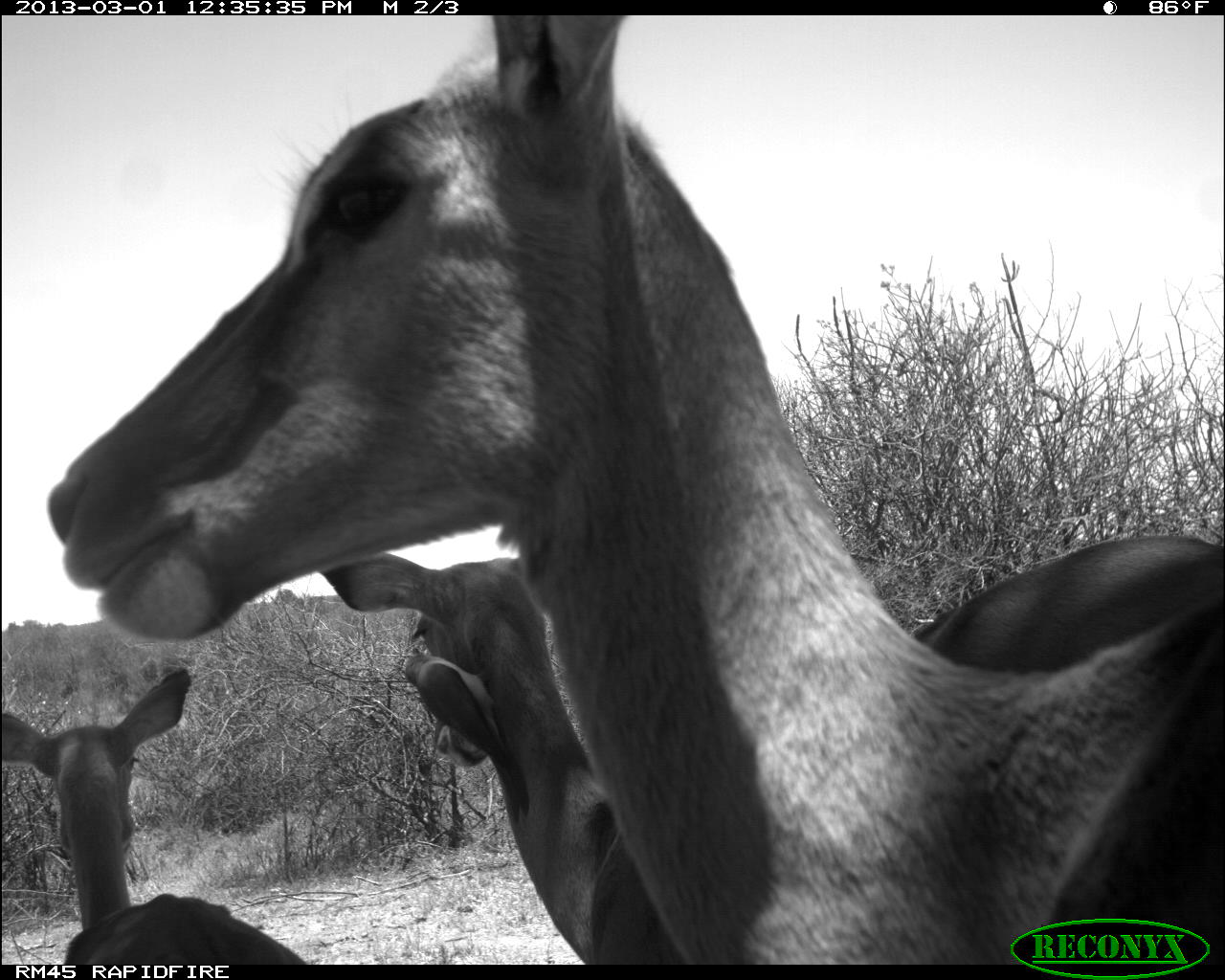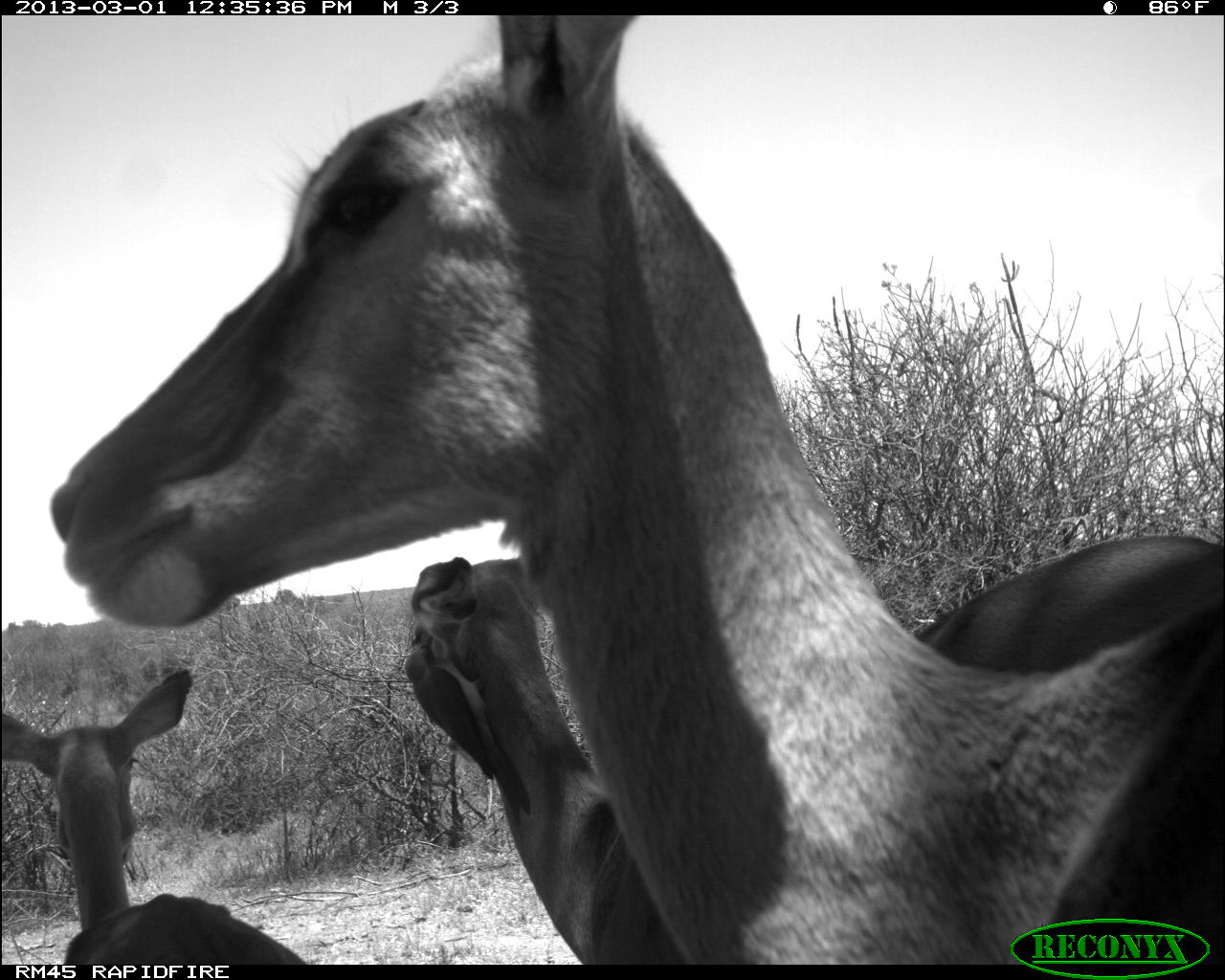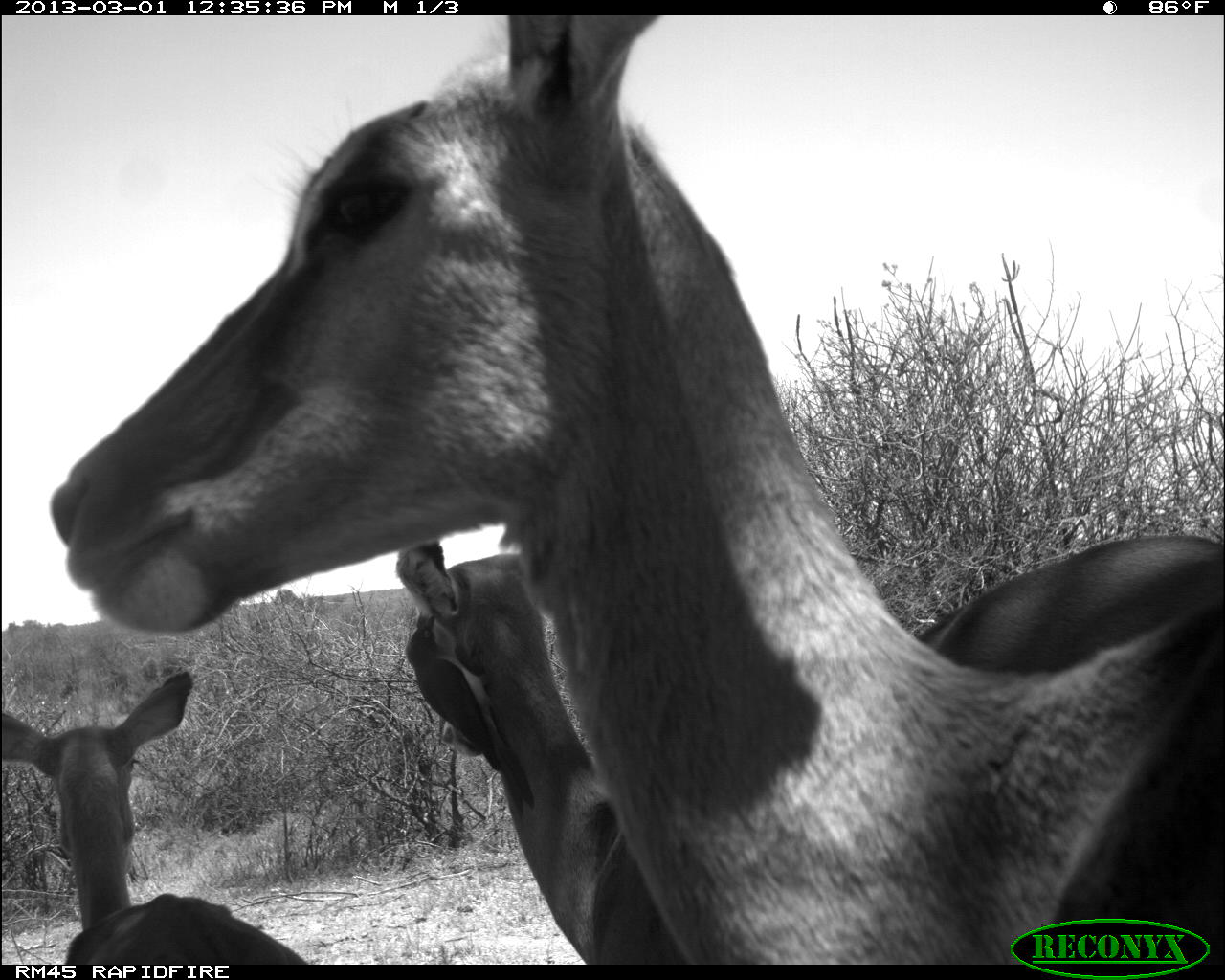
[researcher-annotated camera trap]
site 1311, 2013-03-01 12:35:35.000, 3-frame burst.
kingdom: Animalia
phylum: Chordata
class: Mammalia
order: Artiodactyla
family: Bovidae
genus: Aepyceros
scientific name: Aepyceros melampus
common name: impala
Aepyceros melampus (impala), count 3.